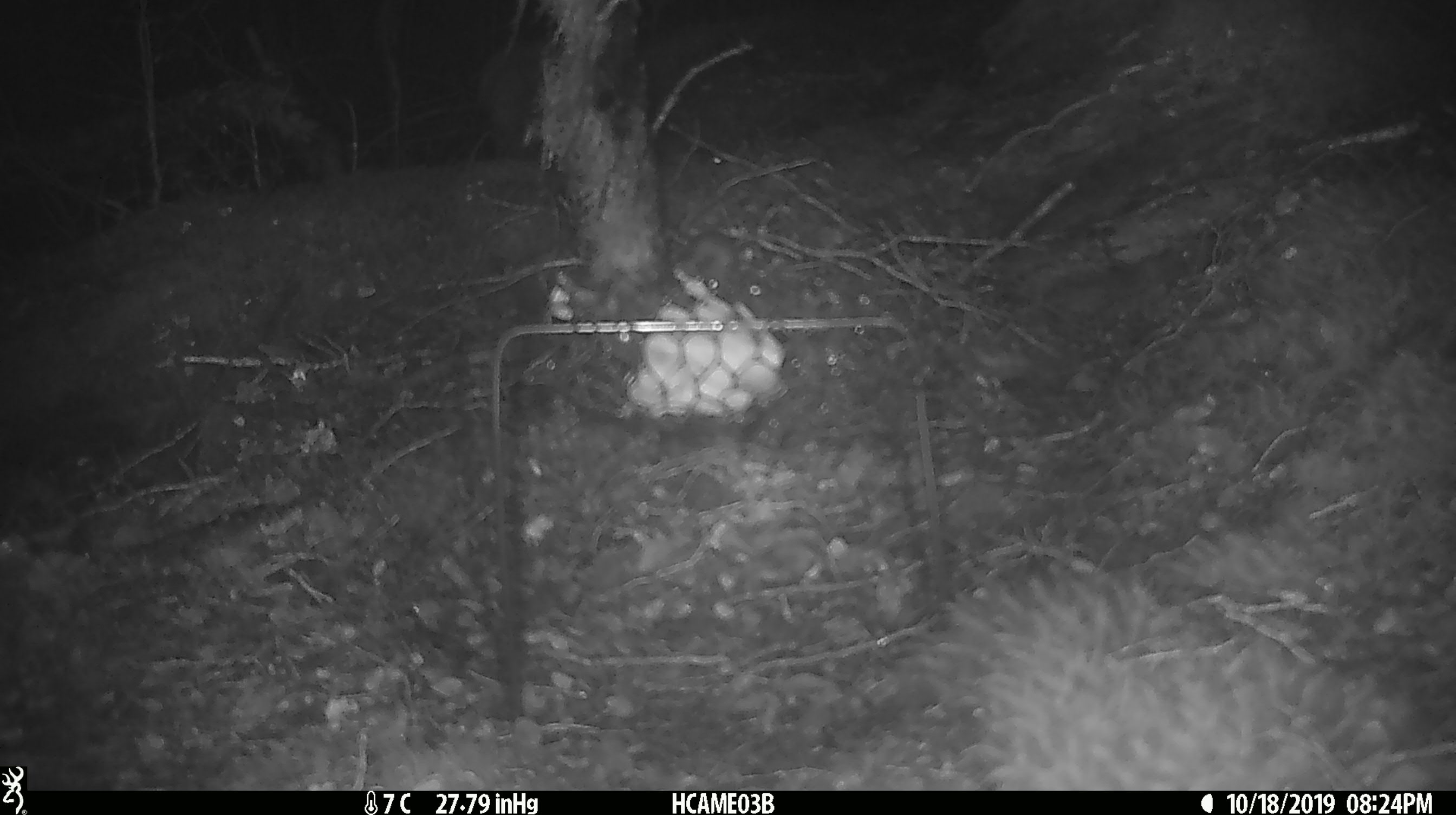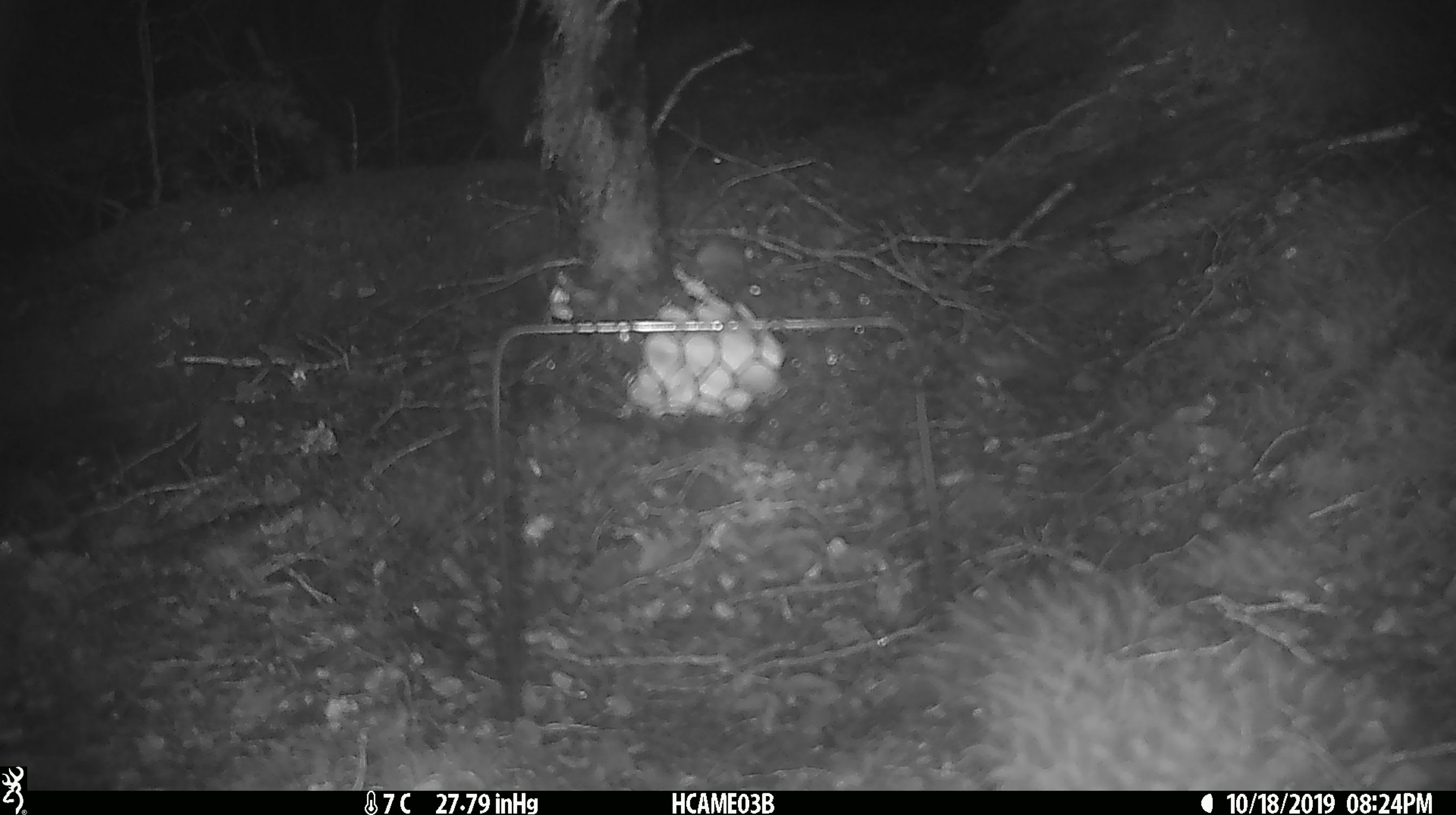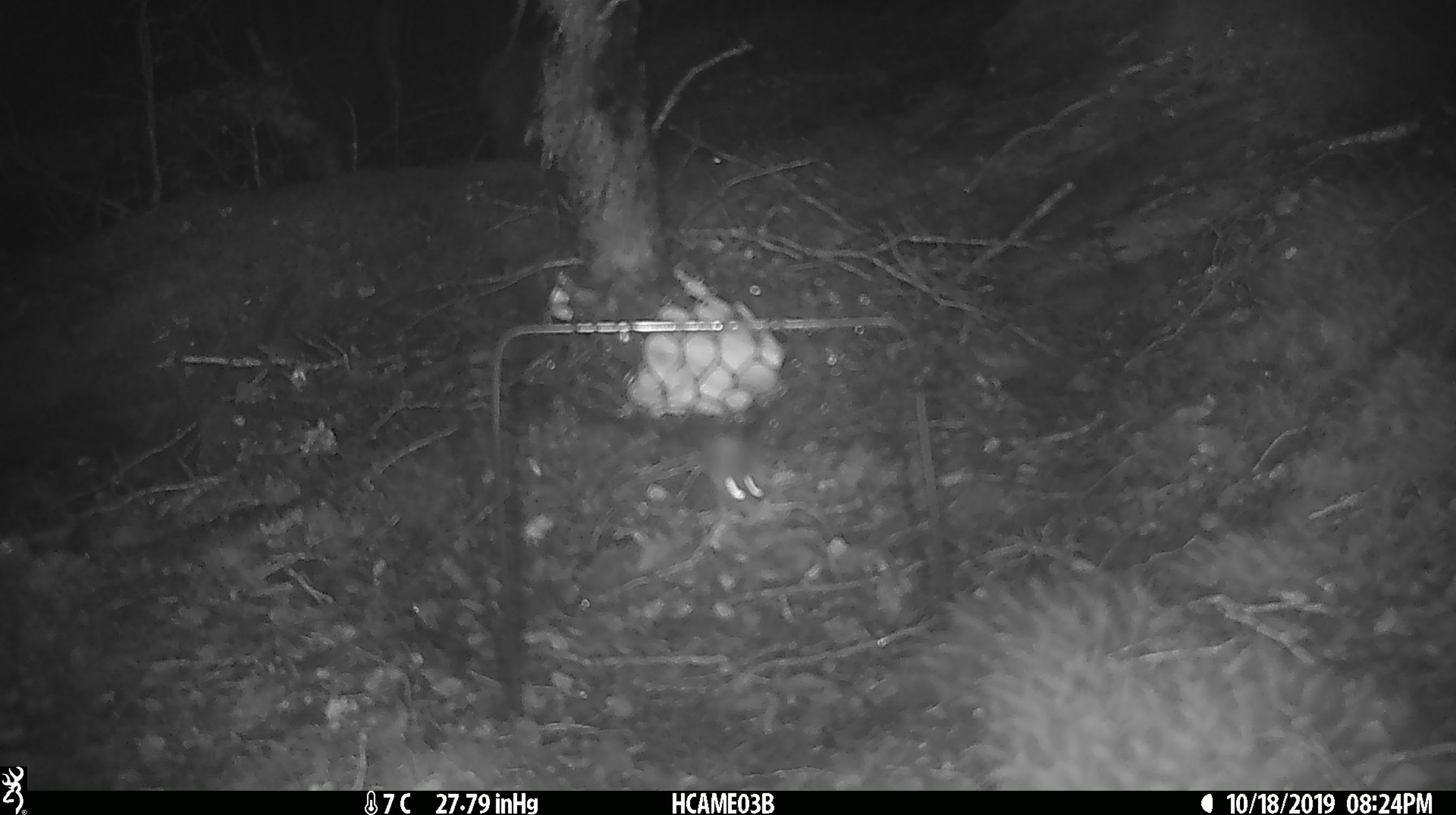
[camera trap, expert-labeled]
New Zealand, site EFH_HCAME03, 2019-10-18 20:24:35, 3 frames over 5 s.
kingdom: Animalia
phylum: Chordata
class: Mammalia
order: Rodentia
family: Muridae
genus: Mus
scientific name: Mus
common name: mouse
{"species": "mouse (Mus)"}